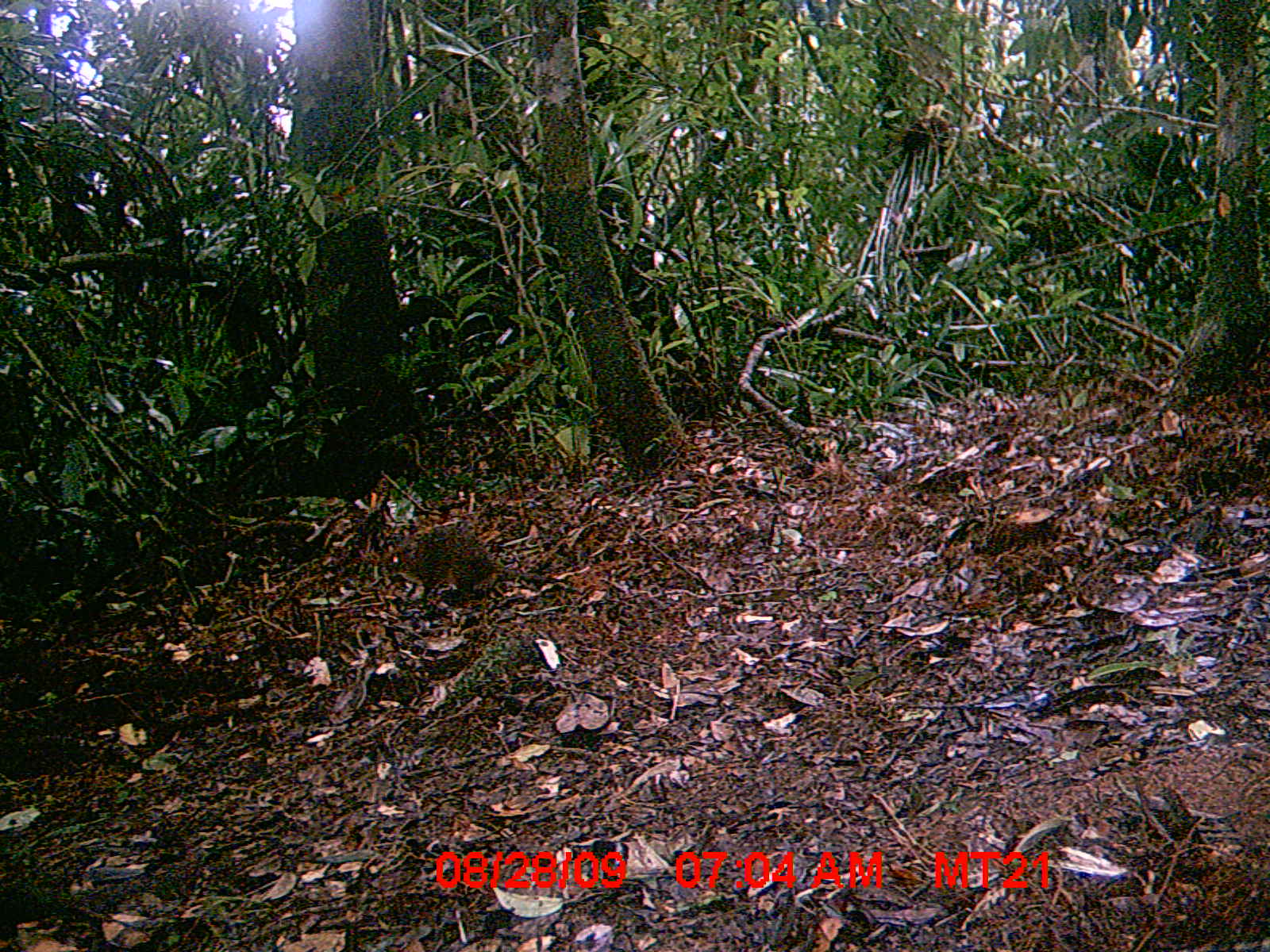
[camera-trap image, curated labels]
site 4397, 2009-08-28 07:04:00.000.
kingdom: Animalia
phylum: Chordata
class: Mammalia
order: Rodentia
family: Nesomyidae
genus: Nesomys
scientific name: Nesomys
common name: nesomys rodents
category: nesomys sp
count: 1